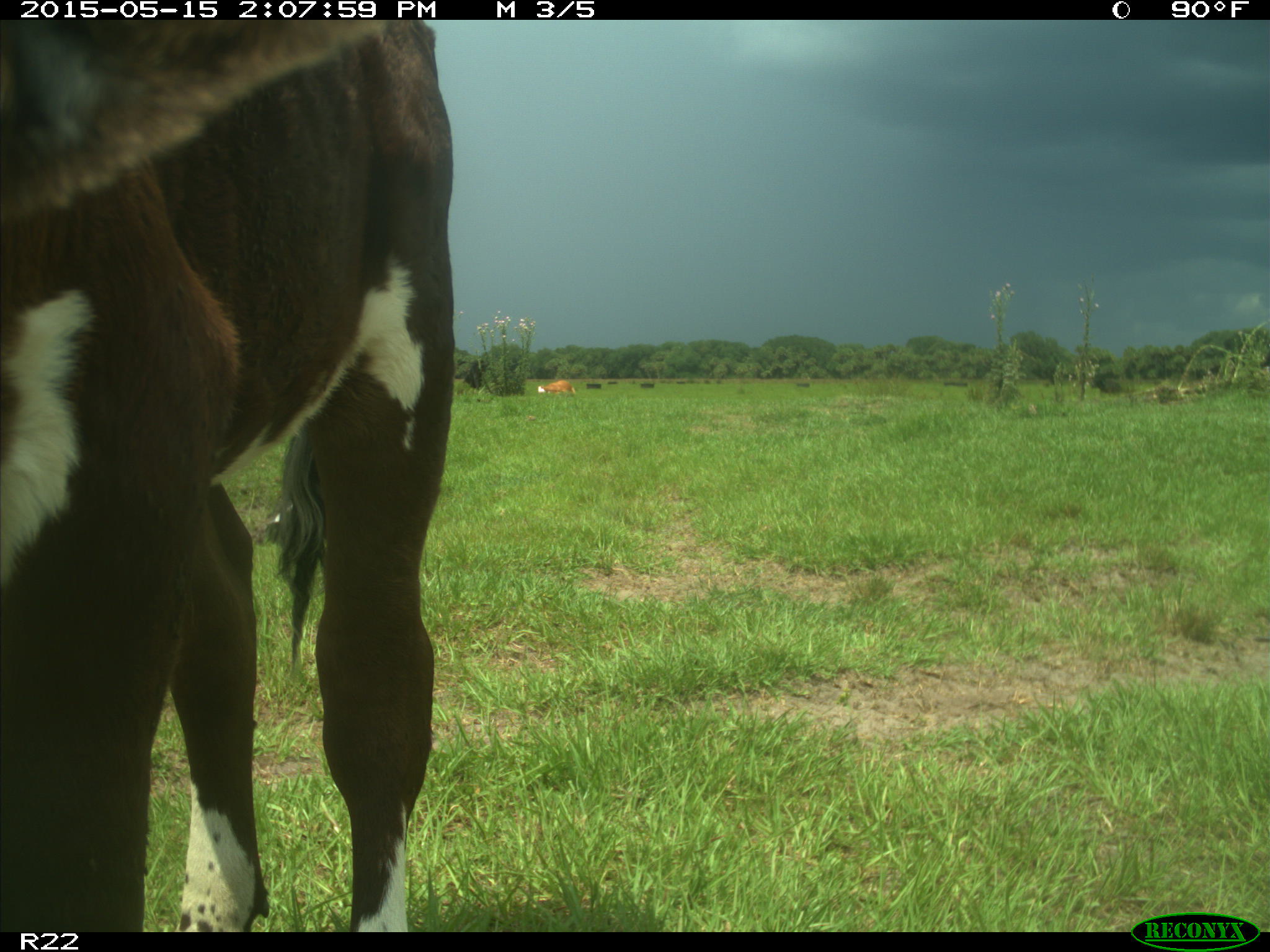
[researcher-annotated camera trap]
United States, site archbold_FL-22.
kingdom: Animalia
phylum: Chordata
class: Mammalia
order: Artiodactyla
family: Bovidae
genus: Bos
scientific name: Bos taurus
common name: domestic cow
Bos taurus (domestic cow).